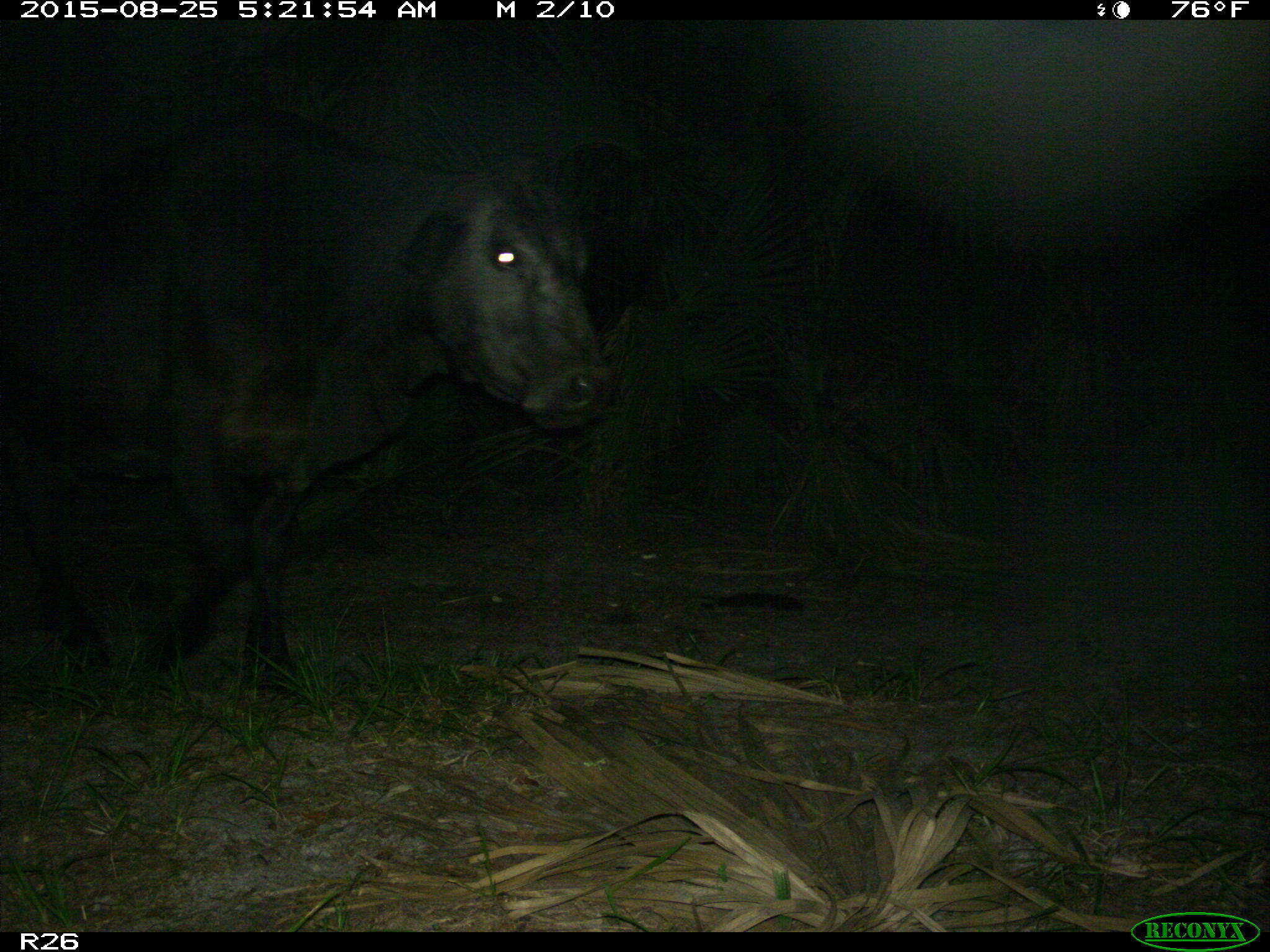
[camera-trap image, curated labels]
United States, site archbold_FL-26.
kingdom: Animalia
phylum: Chordata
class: Mammalia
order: Artiodactyla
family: Bovidae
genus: Bos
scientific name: Bos taurus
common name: domestic cow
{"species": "Bos taurus (domestic cow)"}